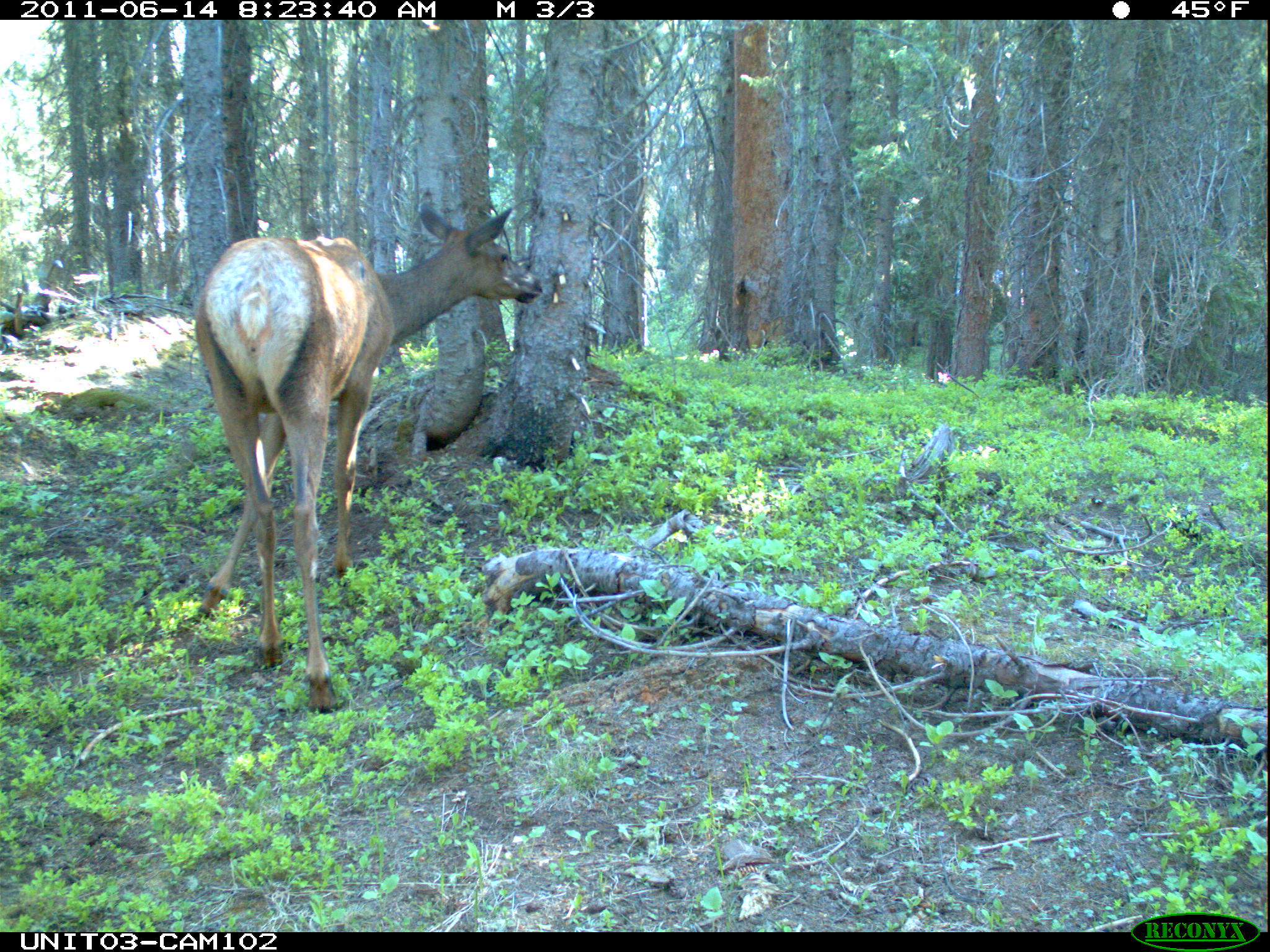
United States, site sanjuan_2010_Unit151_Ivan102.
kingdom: Animalia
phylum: Chordata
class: Mammalia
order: Artiodactyla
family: Cervidae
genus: Cervus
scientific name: Cervus elaphus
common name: red deer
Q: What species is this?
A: Cervus elaphus (red deer).